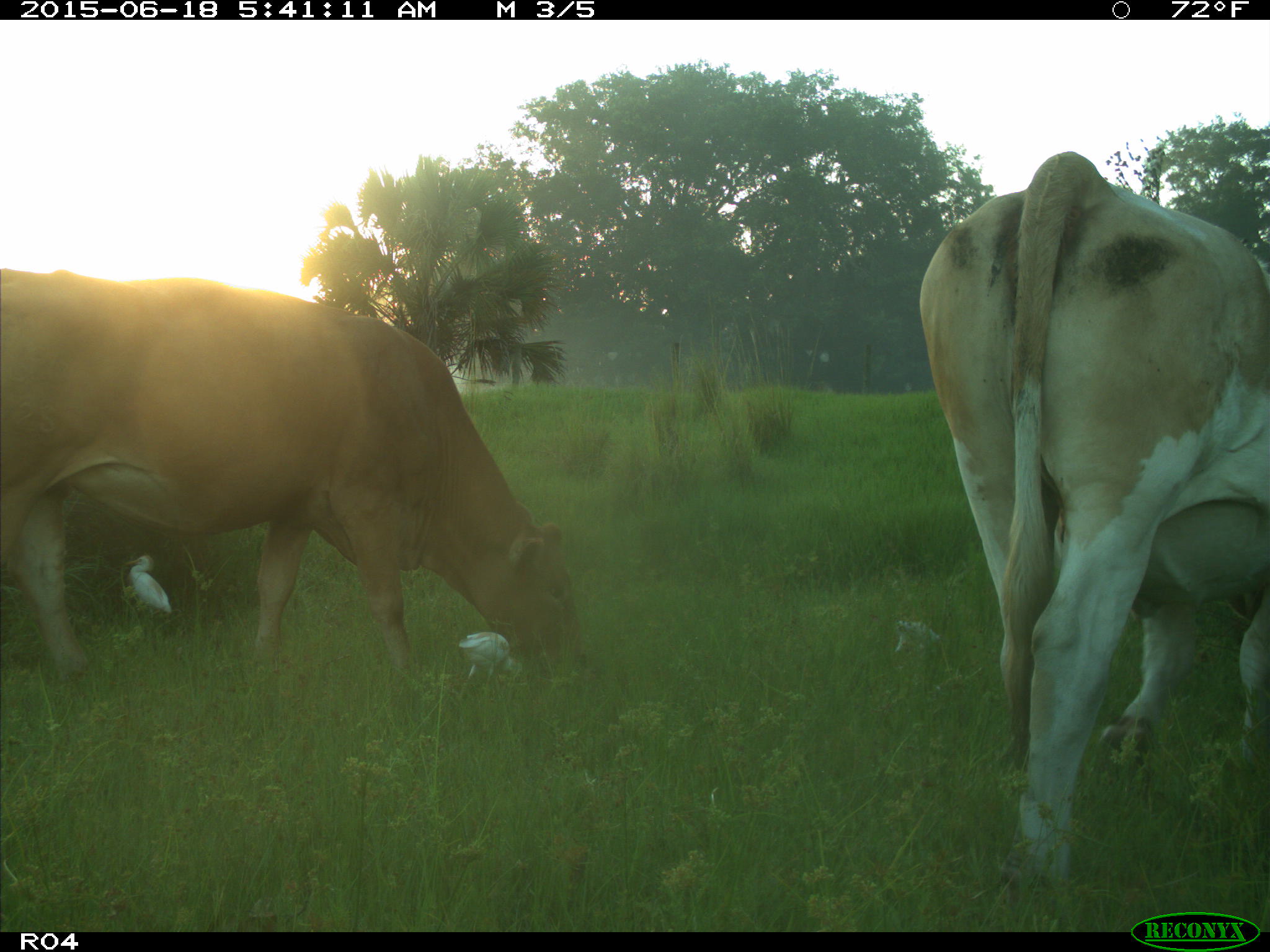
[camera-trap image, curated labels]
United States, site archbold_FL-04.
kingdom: Animalia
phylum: Chordata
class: Mammalia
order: Artiodactyla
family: Bovidae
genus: Bos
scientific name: Bos taurus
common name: domestic cow